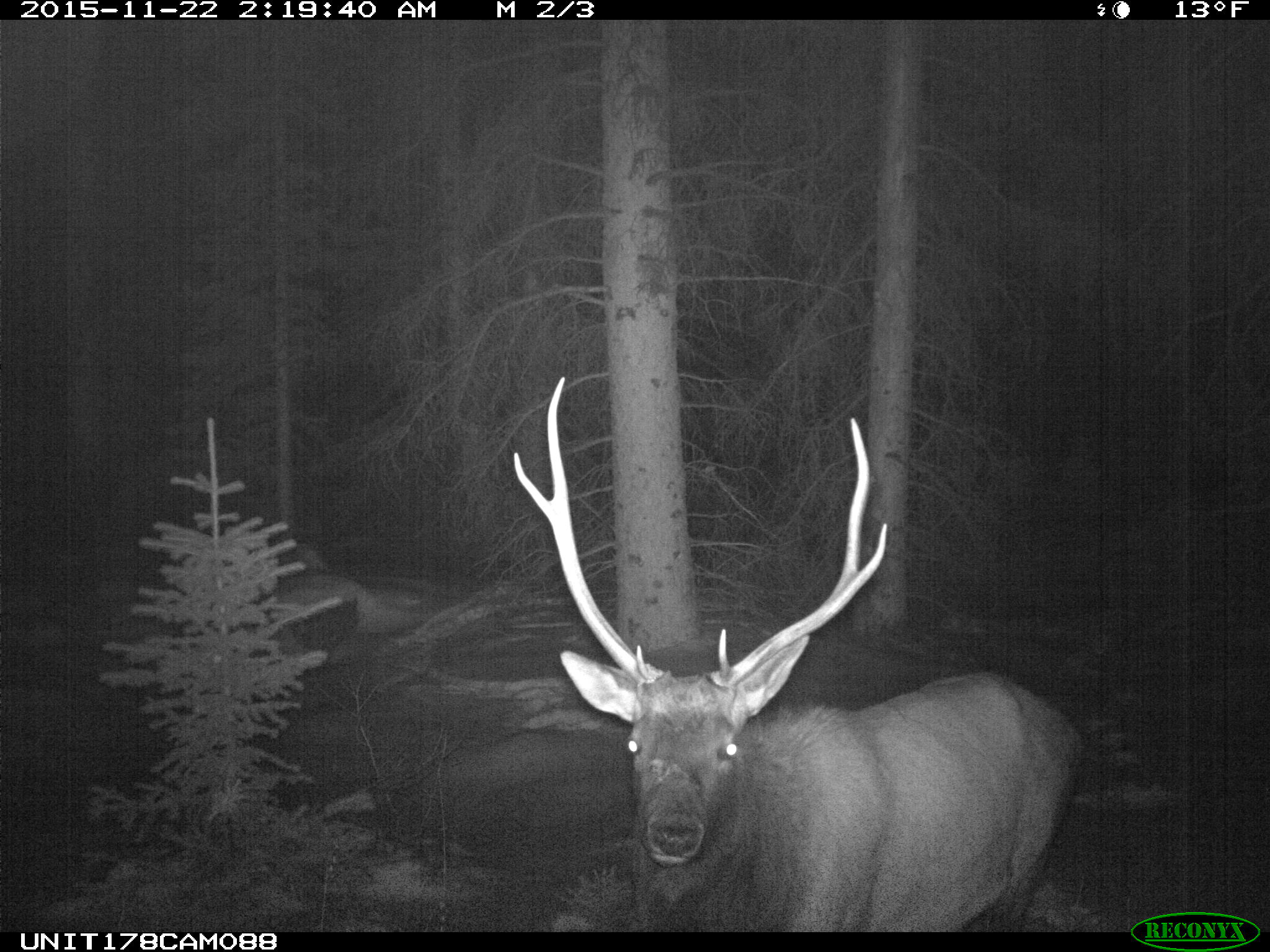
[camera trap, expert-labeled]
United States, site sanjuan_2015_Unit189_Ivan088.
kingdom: Animalia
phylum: Chordata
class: Mammalia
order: Artiodactyla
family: Cervidae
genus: Cervus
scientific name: Cervus elaphus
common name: red deer